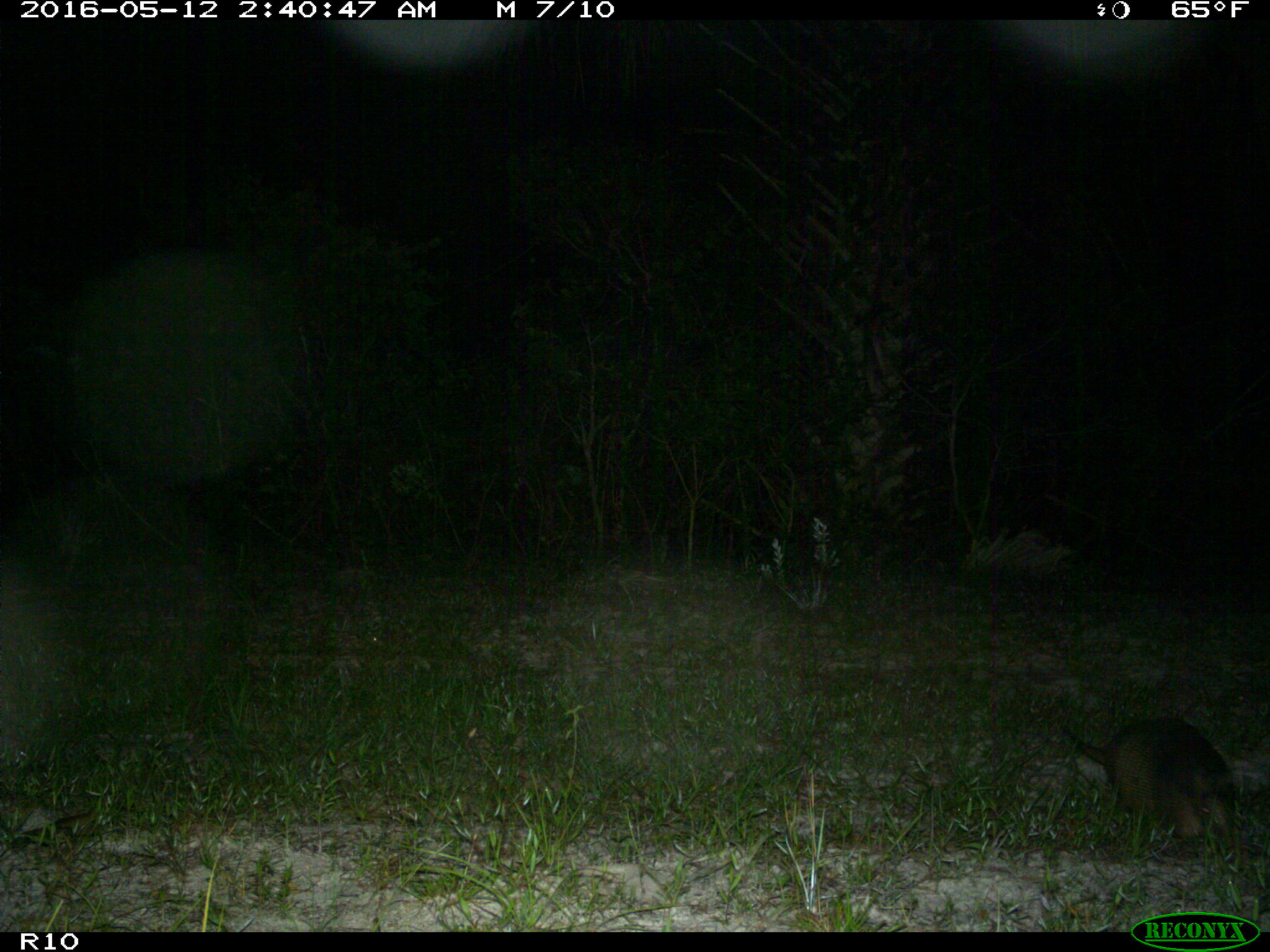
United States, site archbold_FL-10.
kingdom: Animalia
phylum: Chordata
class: Mammalia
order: Cingulata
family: Dasypodidae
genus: Dasypus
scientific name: Dasypus novemcinctus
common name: nine-banded armadillo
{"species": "Dasypus novemcinctus (nine-banded armadillo)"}